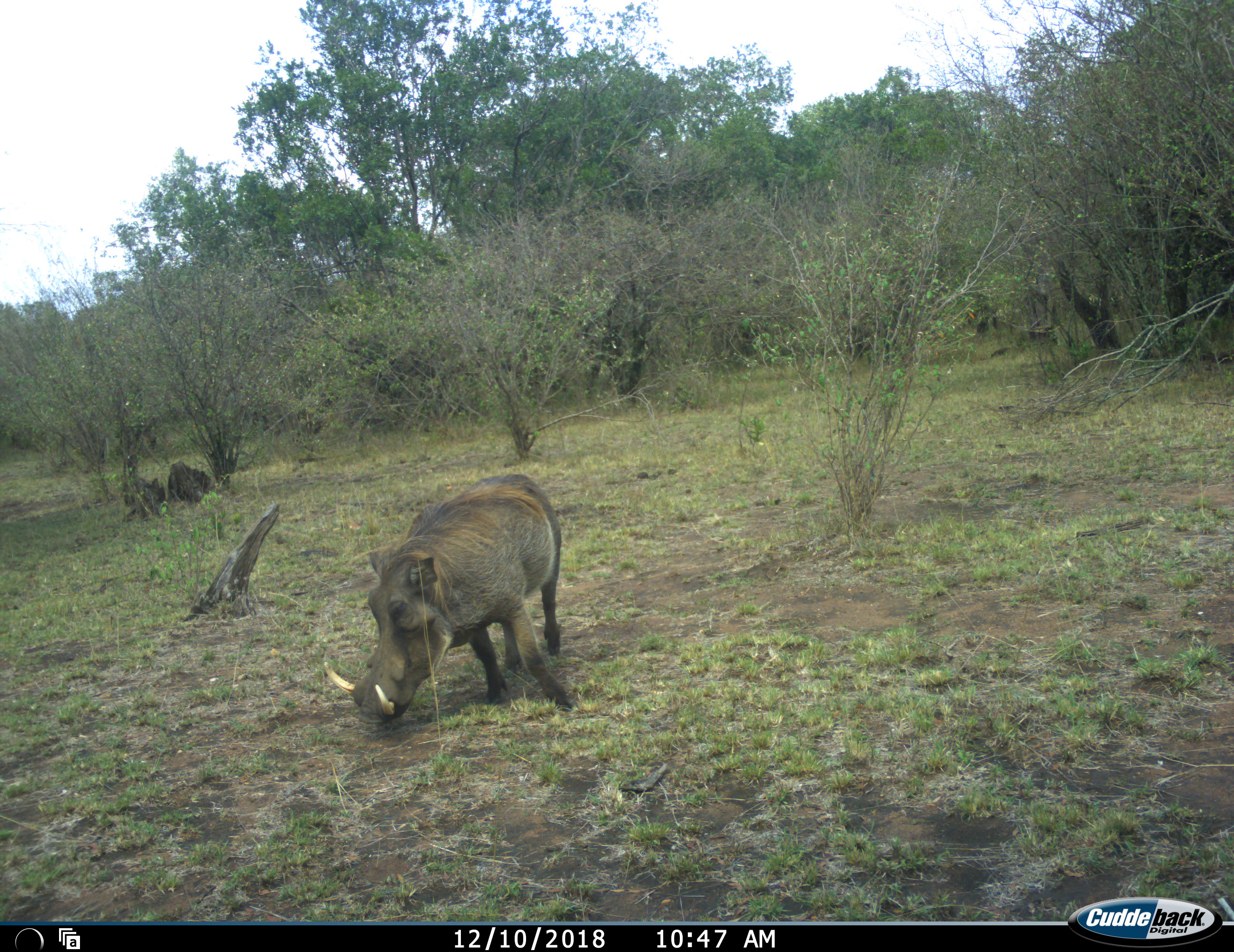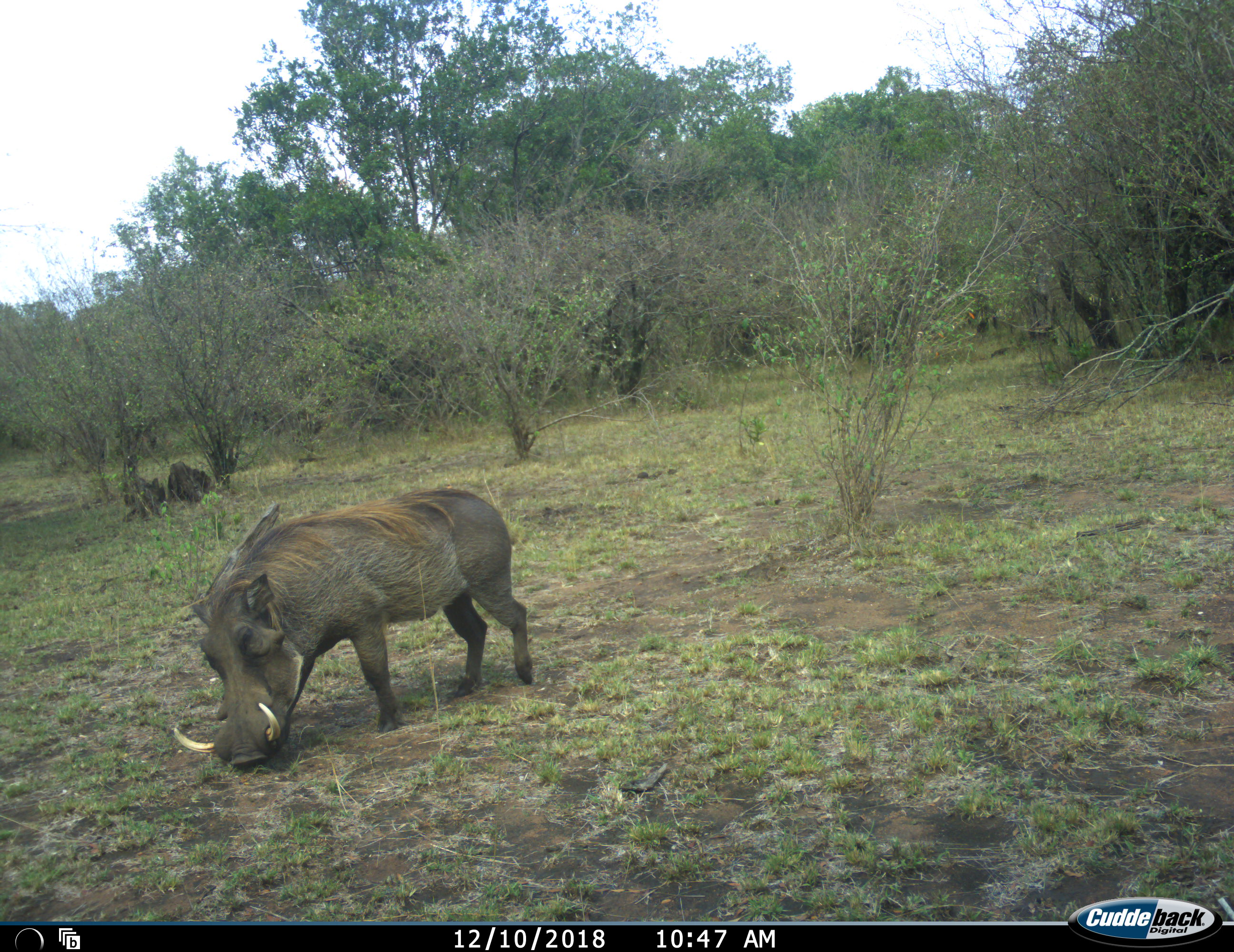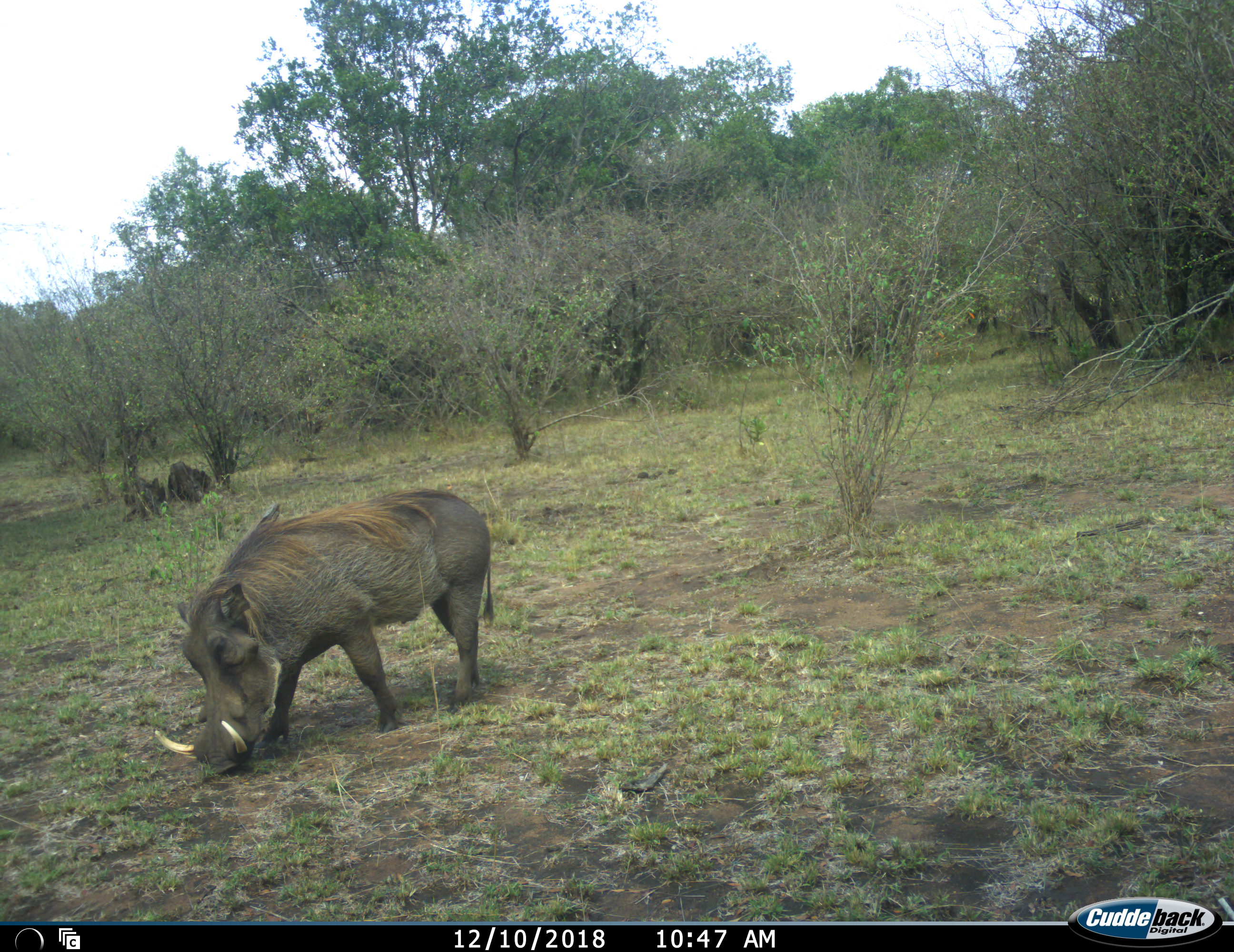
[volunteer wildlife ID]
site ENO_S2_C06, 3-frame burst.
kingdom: Animalia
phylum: Chordata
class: Mammalia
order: Artiodactyla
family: Suidae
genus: Phacochoerus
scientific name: Phacochoerus africanus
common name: warthog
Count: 1.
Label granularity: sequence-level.